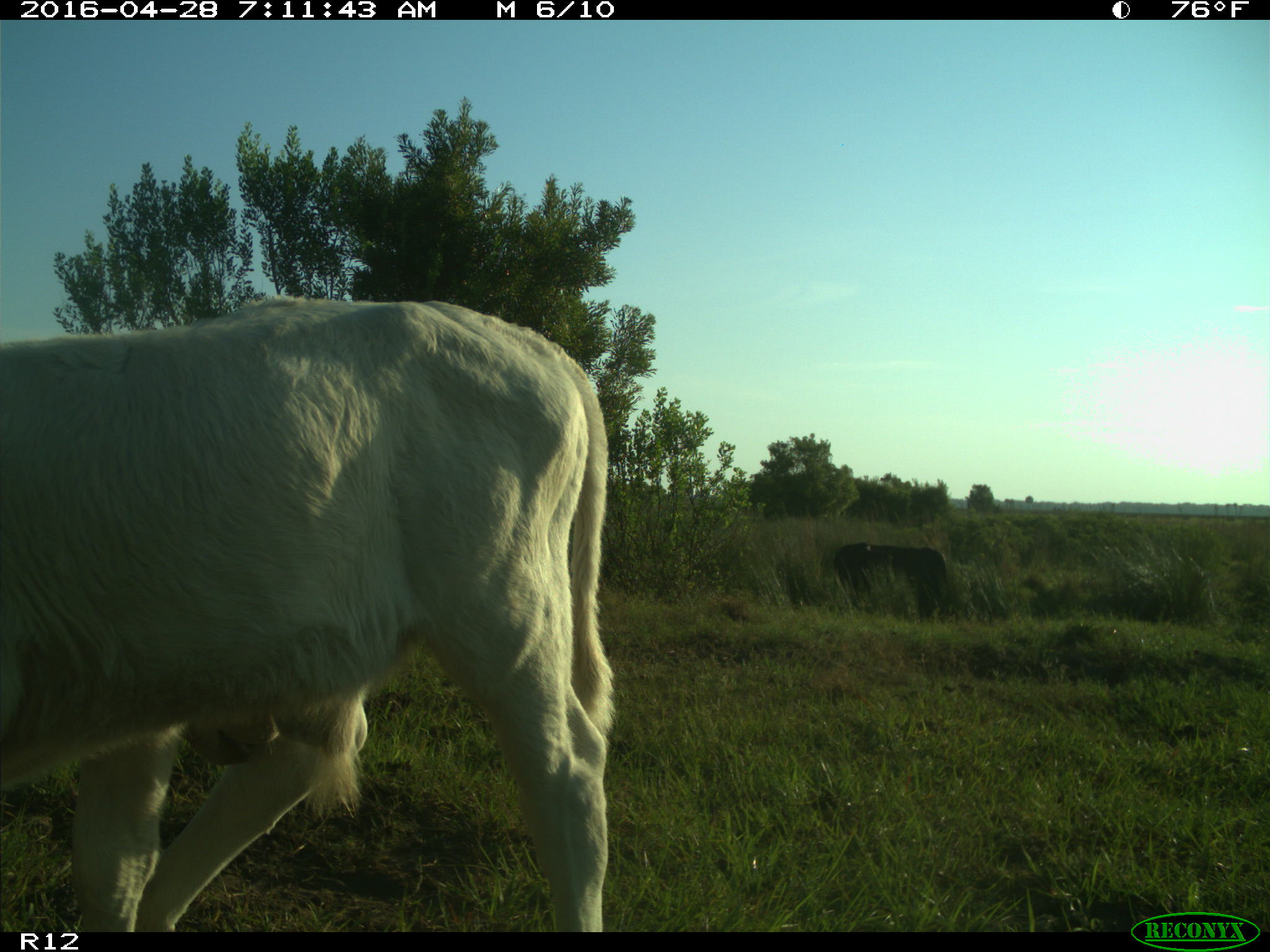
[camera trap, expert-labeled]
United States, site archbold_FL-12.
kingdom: Animalia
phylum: Chordata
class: Mammalia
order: Artiodactyla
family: Bovidae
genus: Bos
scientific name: Bos taurus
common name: domestic cow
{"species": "Bos taurus (domestic cow)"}